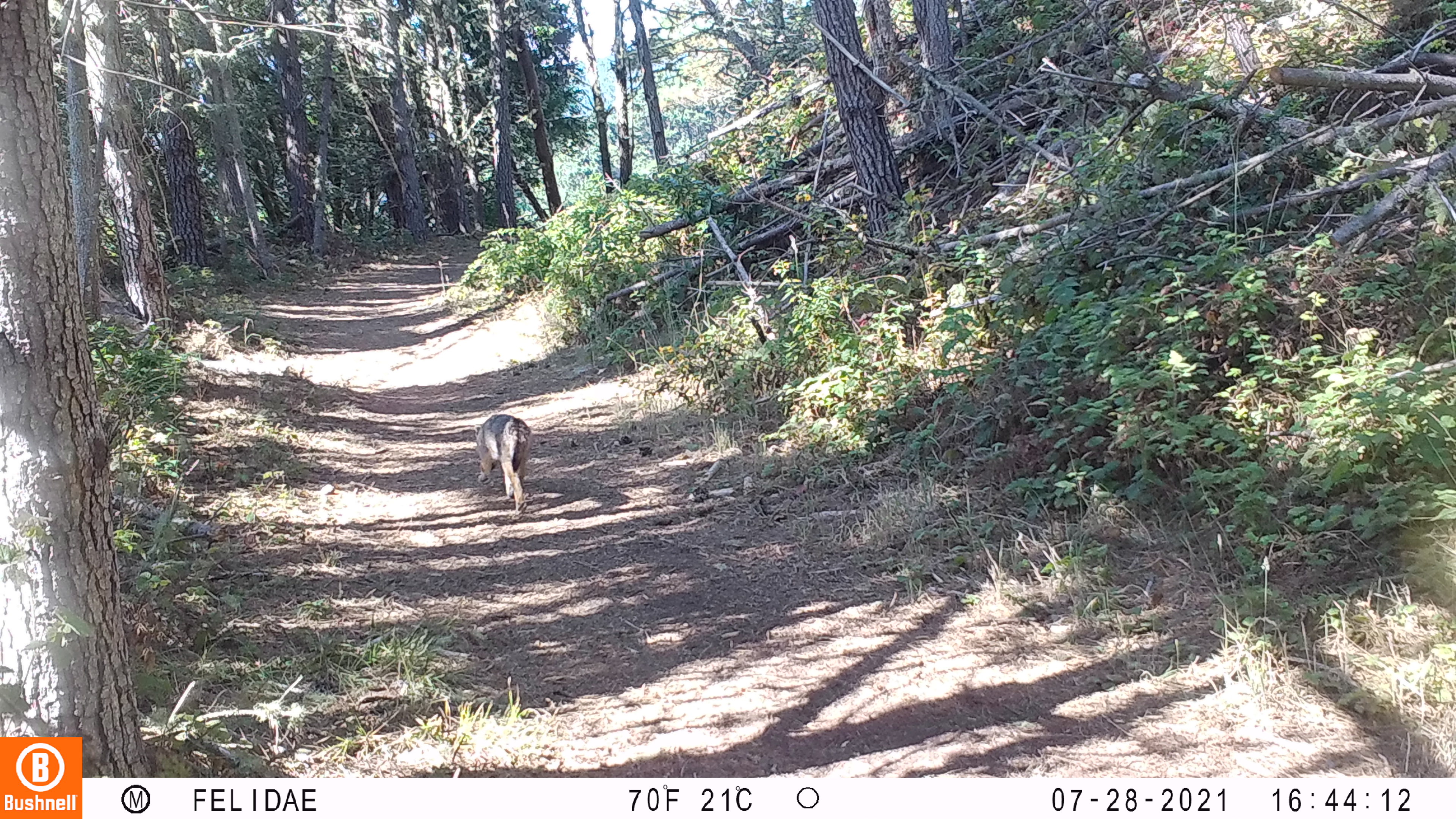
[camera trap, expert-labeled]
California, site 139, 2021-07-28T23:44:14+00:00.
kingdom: Animalia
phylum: Chordata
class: Mammalia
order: Carnivora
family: Canidae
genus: Canis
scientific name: Canis latrans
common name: coyote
Coyote (Canis latrans).